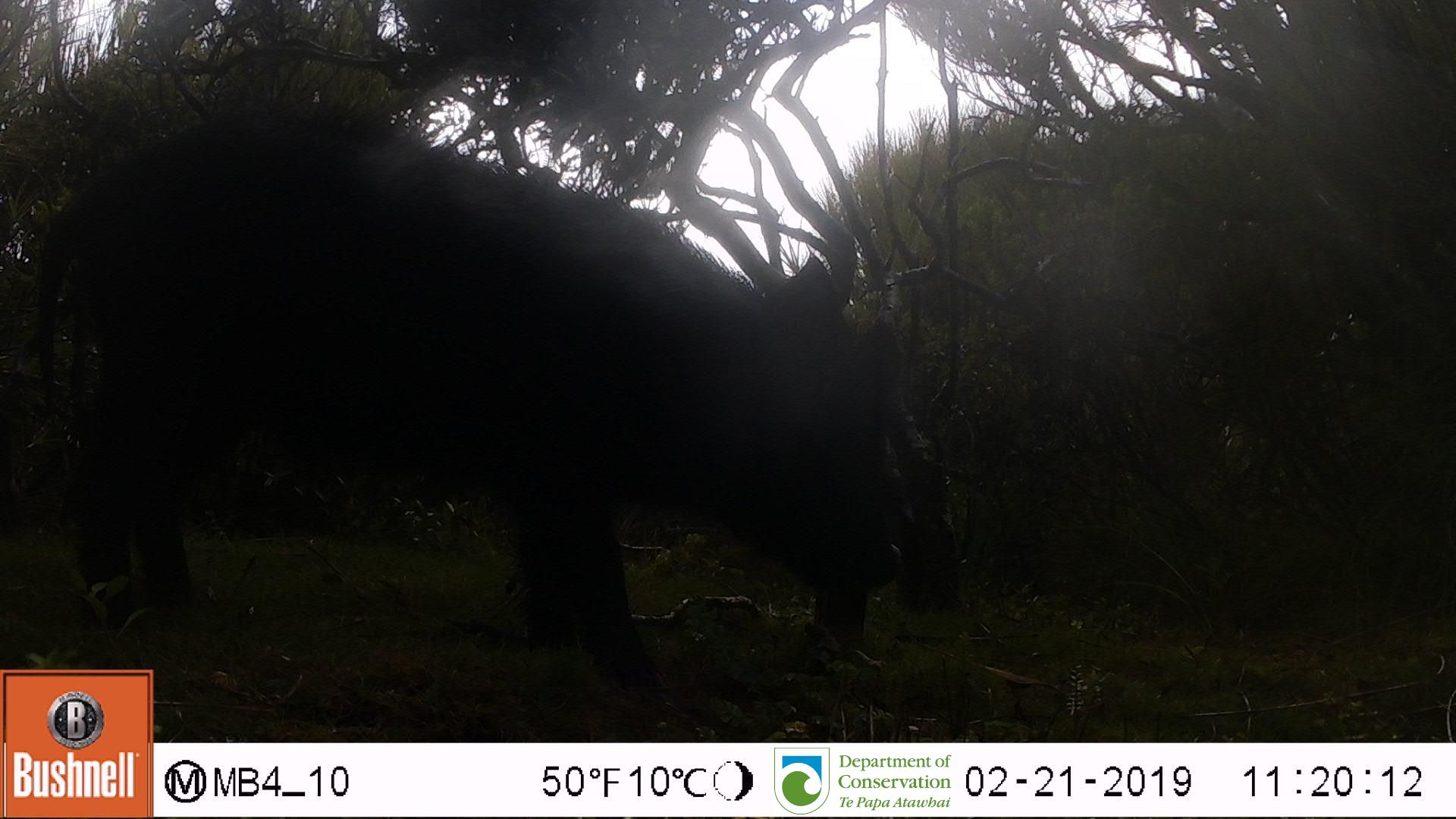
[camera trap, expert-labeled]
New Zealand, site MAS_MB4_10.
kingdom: Animalia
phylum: Chordata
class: Mammalia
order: Artiodactyla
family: Suidae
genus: Sus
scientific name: Sus scrofa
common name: pig